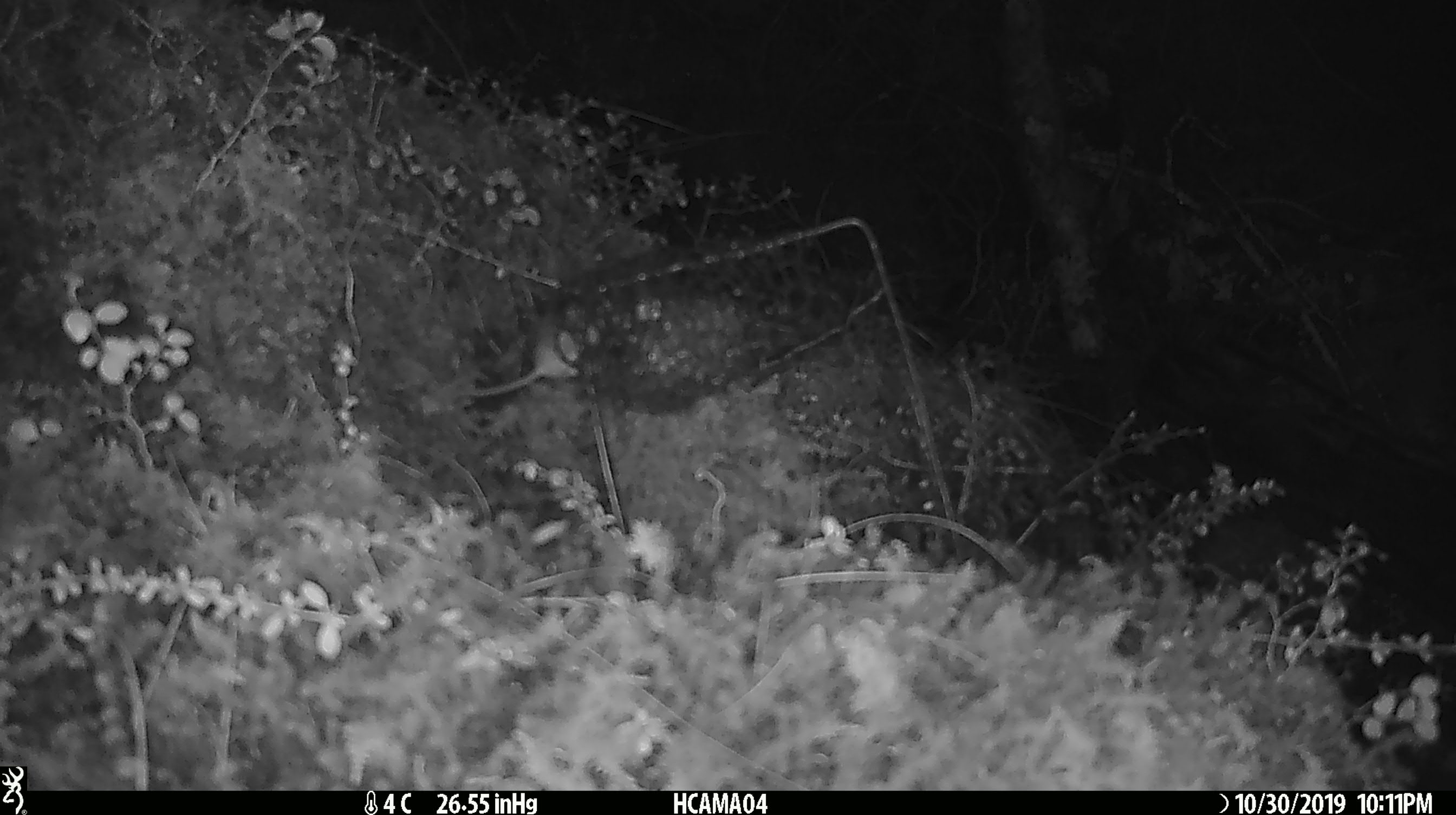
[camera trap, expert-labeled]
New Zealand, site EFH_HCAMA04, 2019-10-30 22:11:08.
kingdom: Animalia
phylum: Chordata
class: Mammalia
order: Rodentia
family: Muridae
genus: Mus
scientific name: Mus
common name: mouse